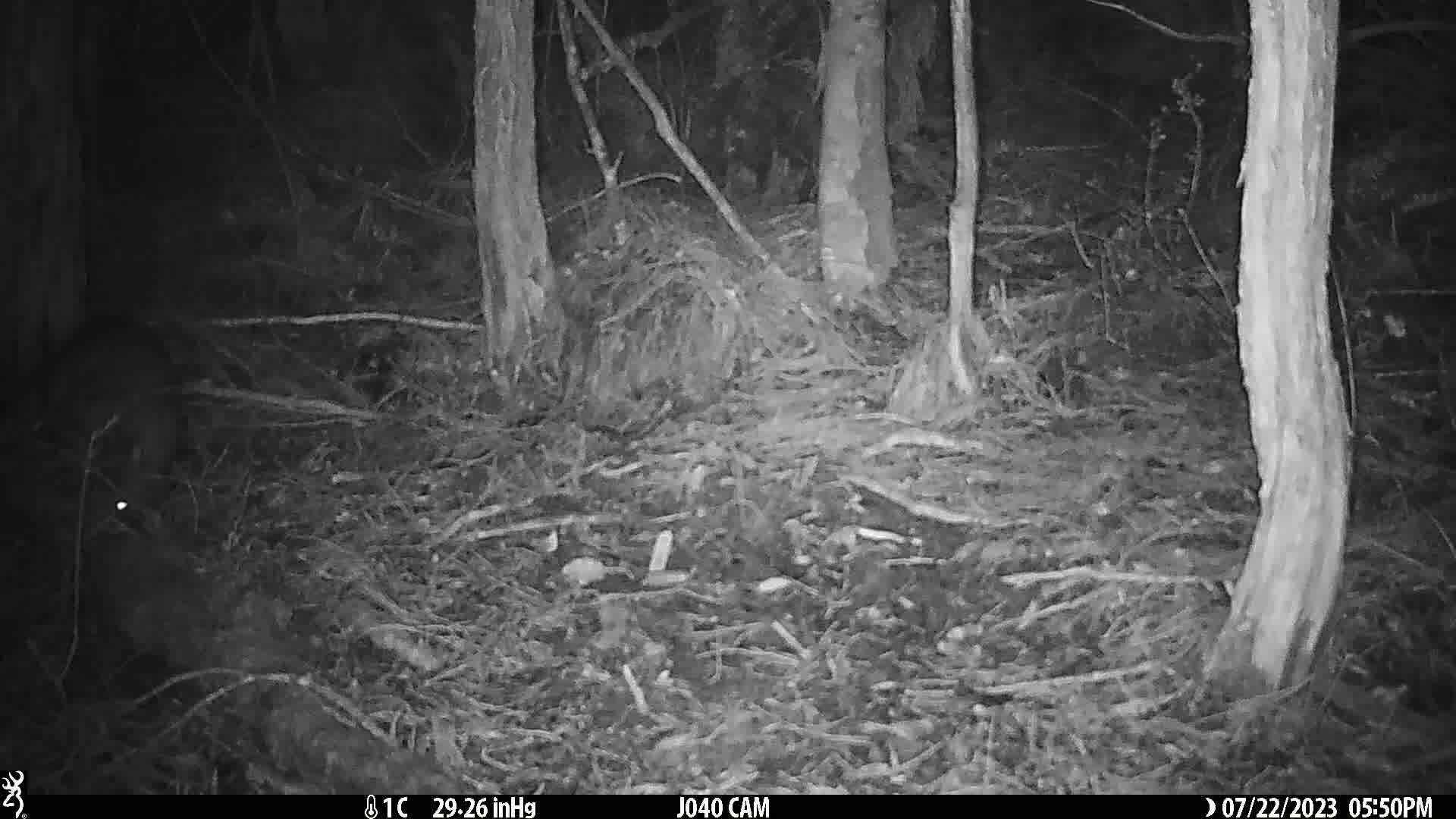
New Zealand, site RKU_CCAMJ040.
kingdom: Animalia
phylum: Chordata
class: Mammalia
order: Diprotodontia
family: Phalangeridae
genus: Trichosurus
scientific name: Trichosurus vulpecula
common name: common brushtail possum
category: possum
Possum (common brushtail possum) (Trichosurus vulpecula).